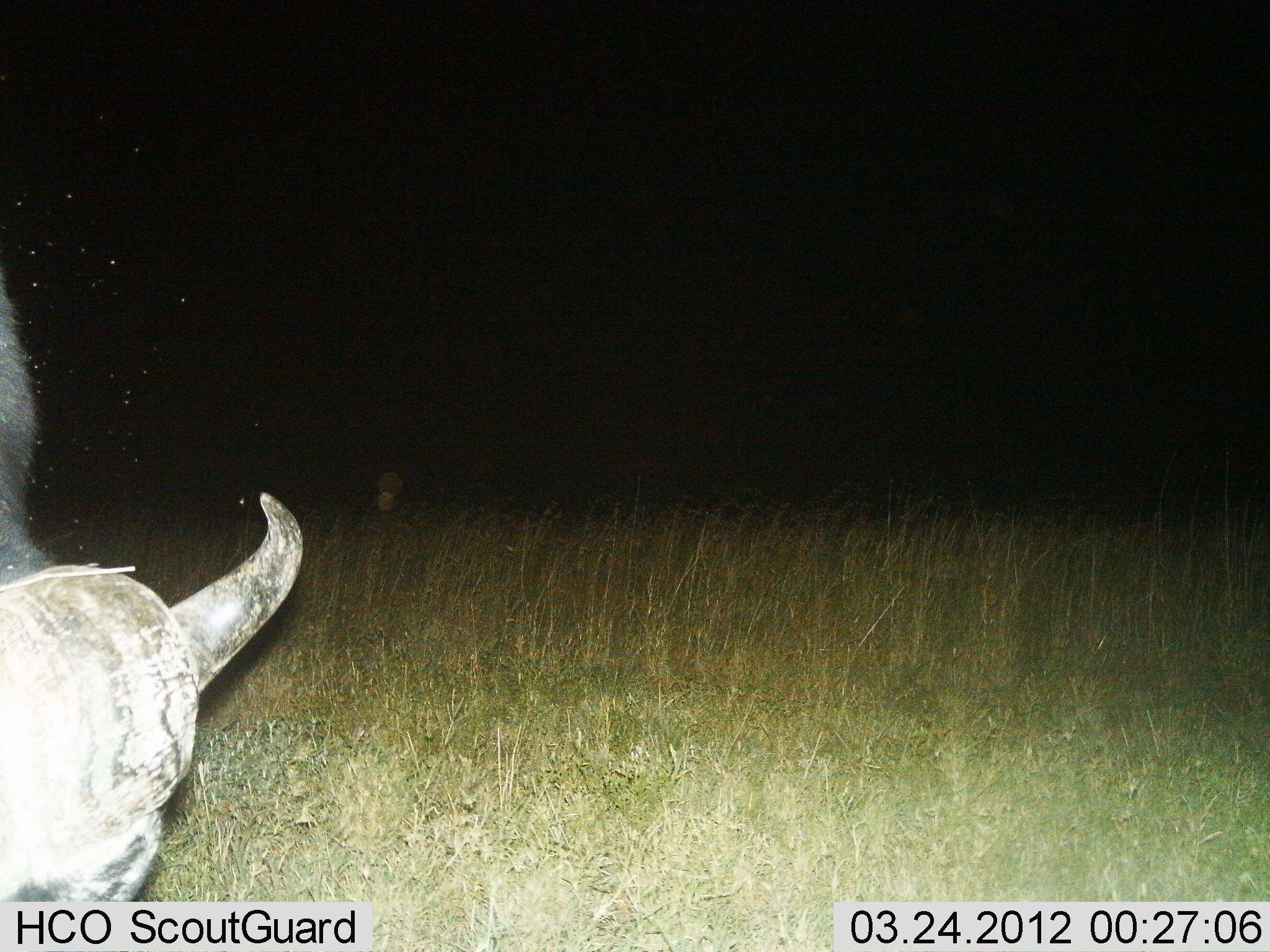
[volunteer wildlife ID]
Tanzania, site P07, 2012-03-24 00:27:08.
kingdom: Animalia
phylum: Chordata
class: Mammalia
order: Artiodactyla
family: Bovidae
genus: Syncerus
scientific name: Syncerus caffer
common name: cape buffalo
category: buffalo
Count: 1.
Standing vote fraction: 30%.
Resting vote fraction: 0%.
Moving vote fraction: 15%.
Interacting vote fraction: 0%.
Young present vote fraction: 0%.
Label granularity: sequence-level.